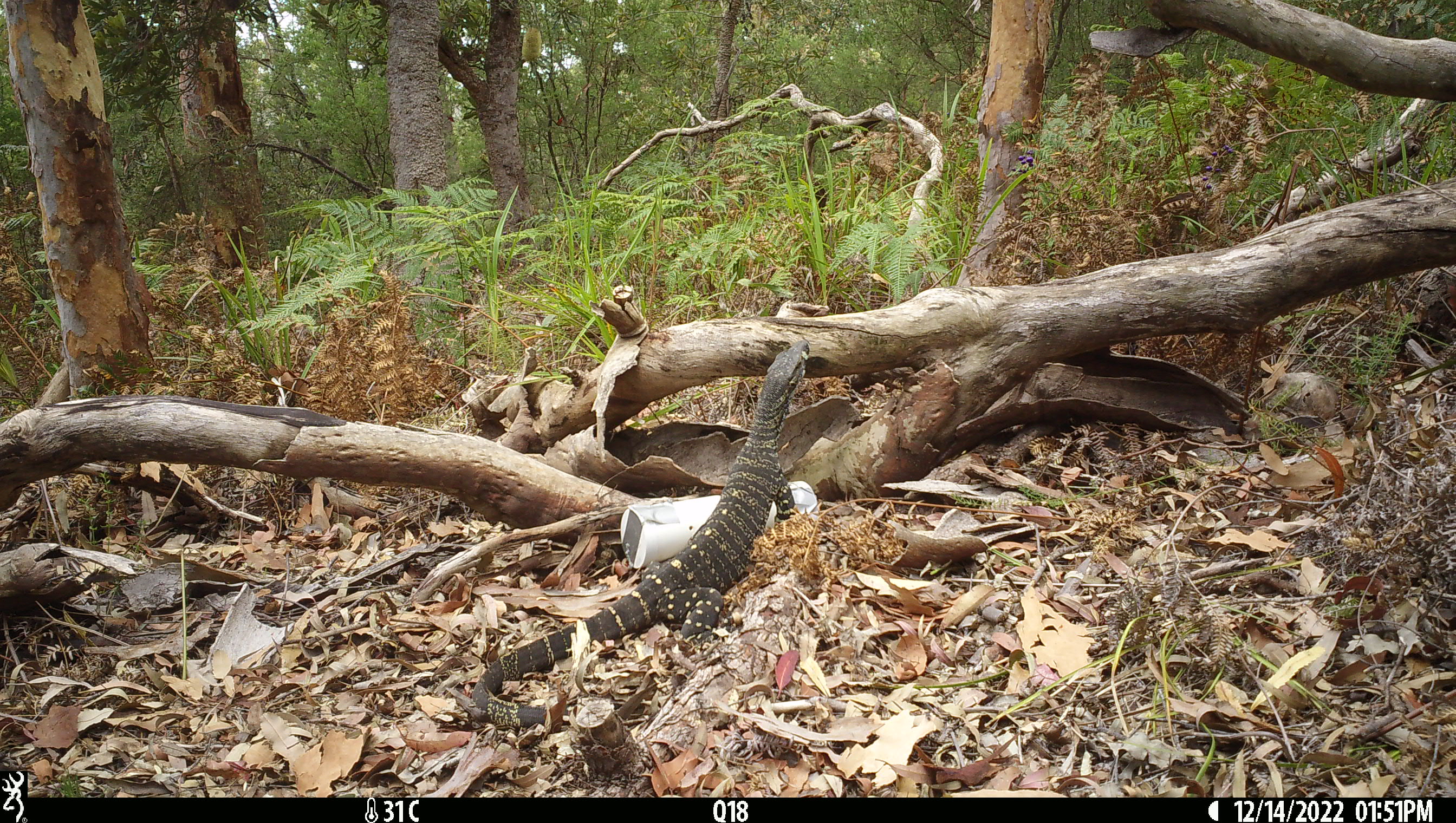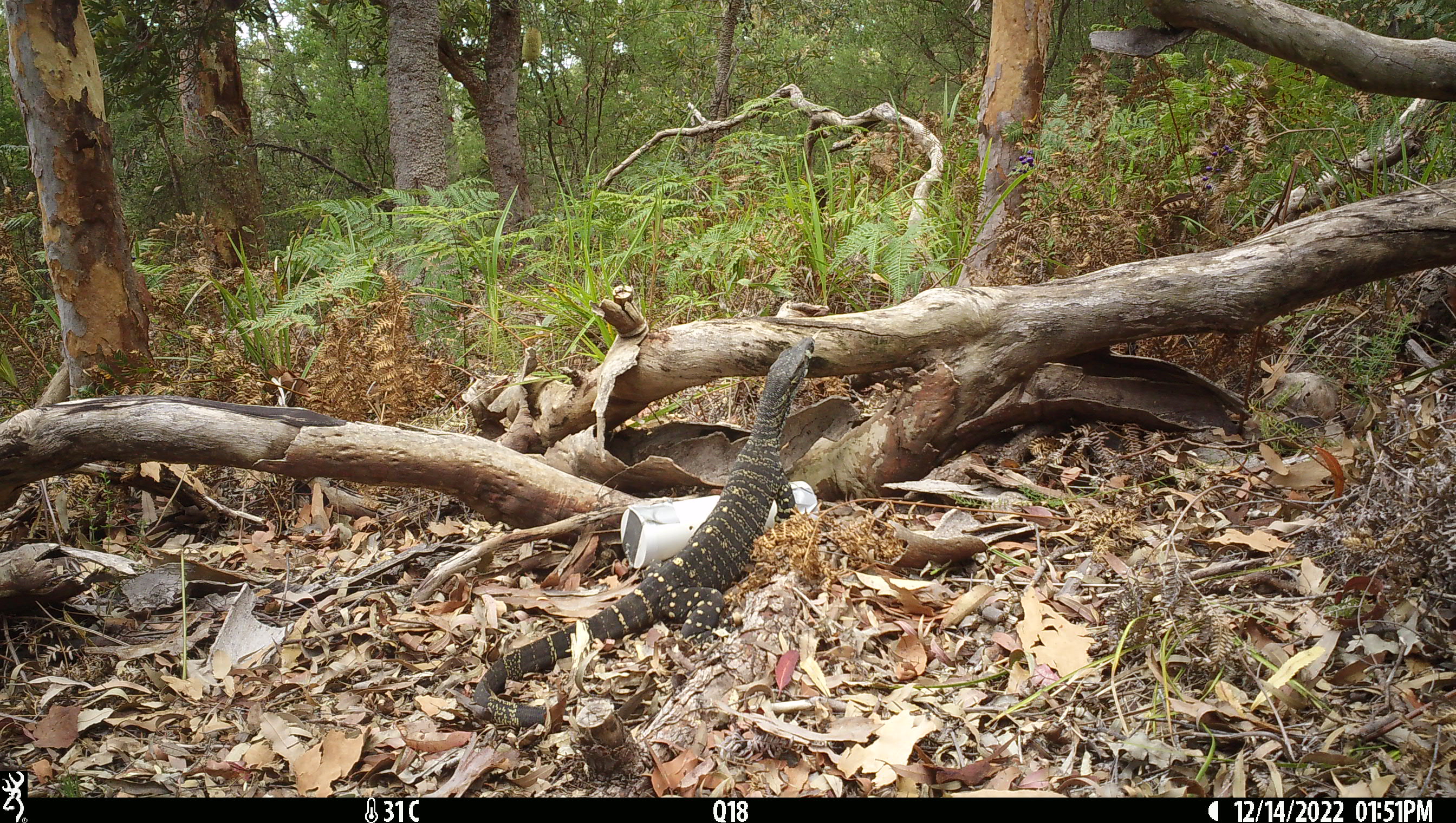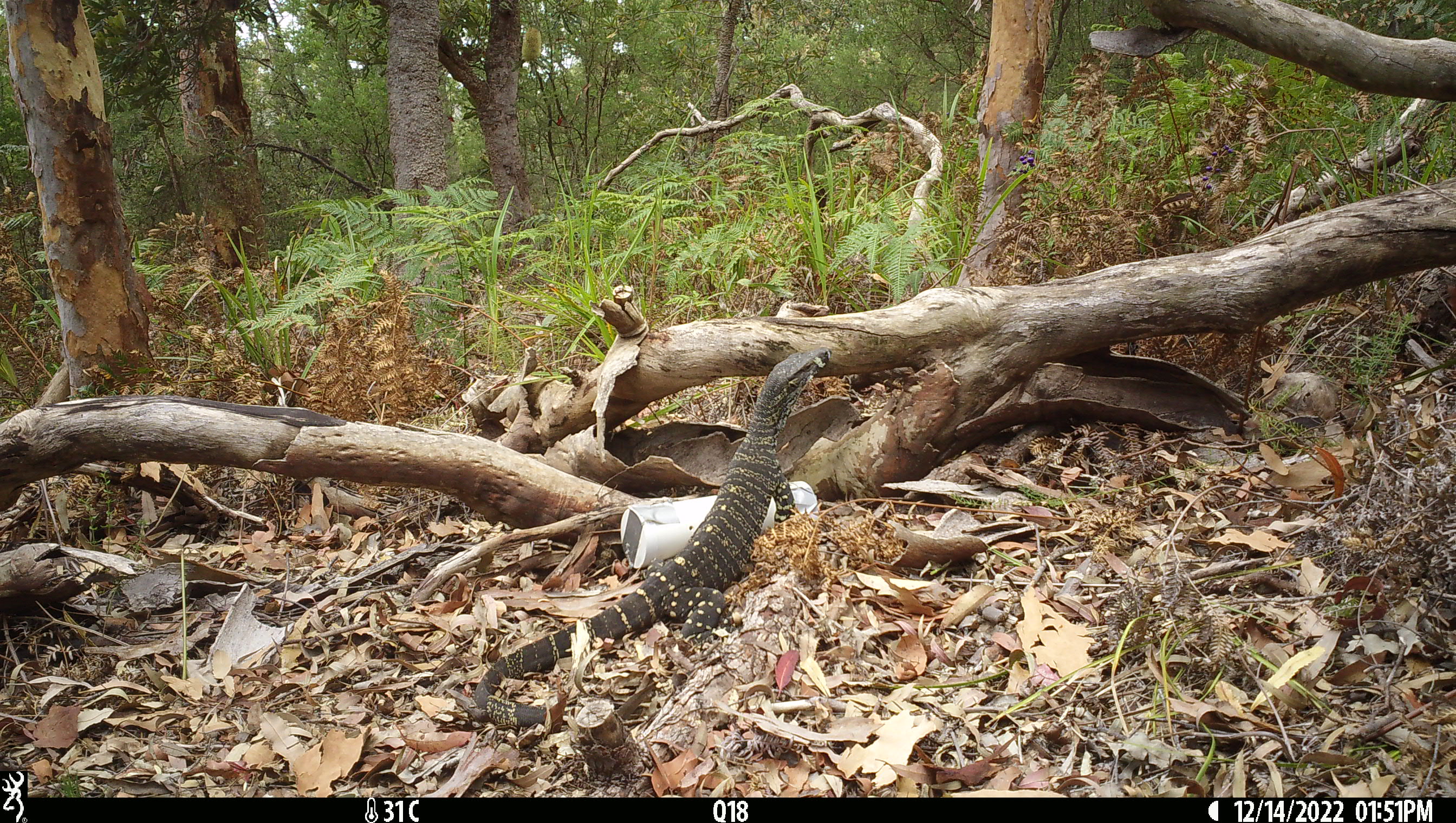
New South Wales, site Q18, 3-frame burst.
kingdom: Animalia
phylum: Chordata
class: Reptilia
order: Squamata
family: Varanidae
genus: Varanus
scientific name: Varanus varius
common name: lace monitor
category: goanna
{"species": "goanna (lace monitor) (Varanus varius)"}